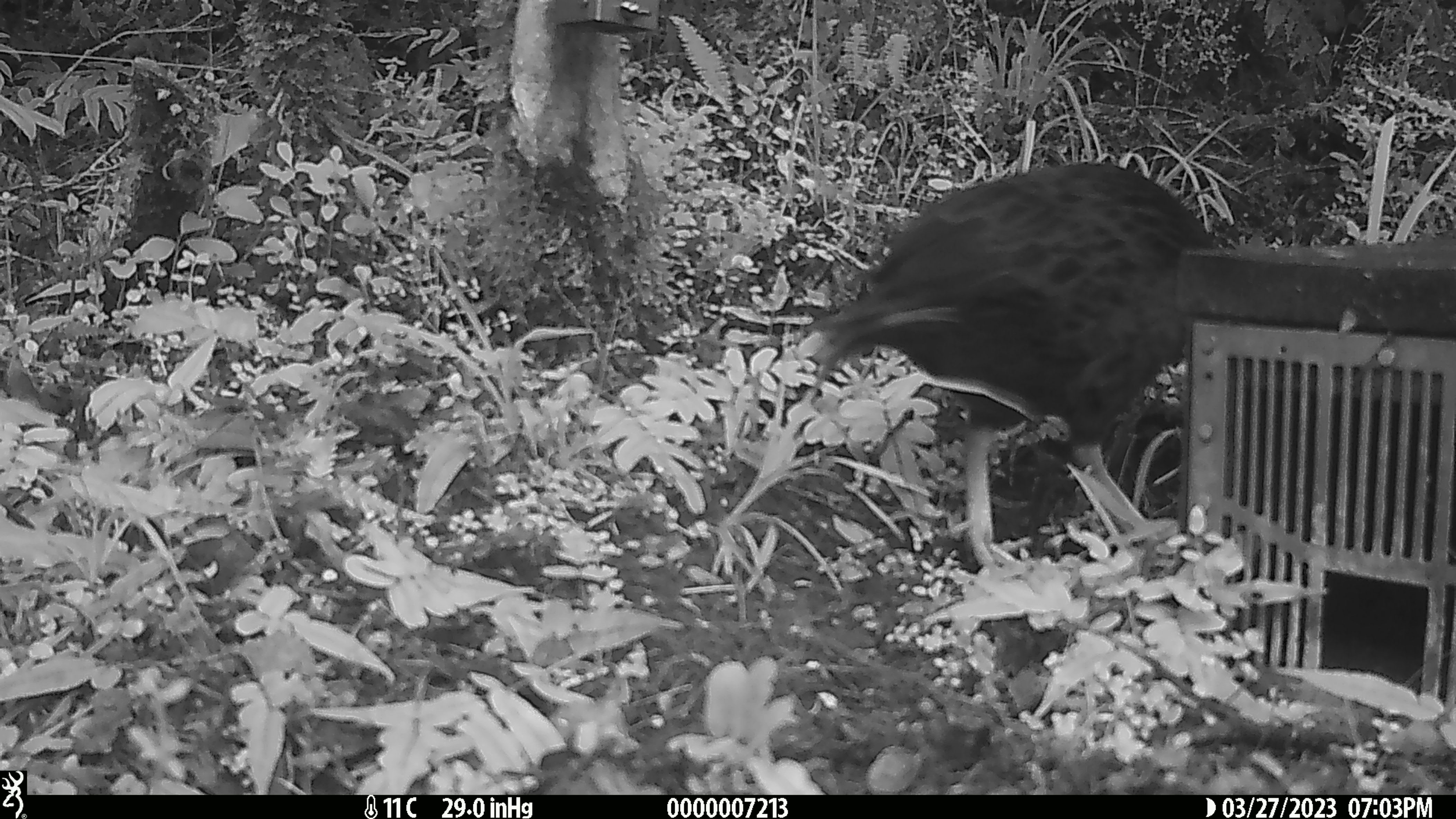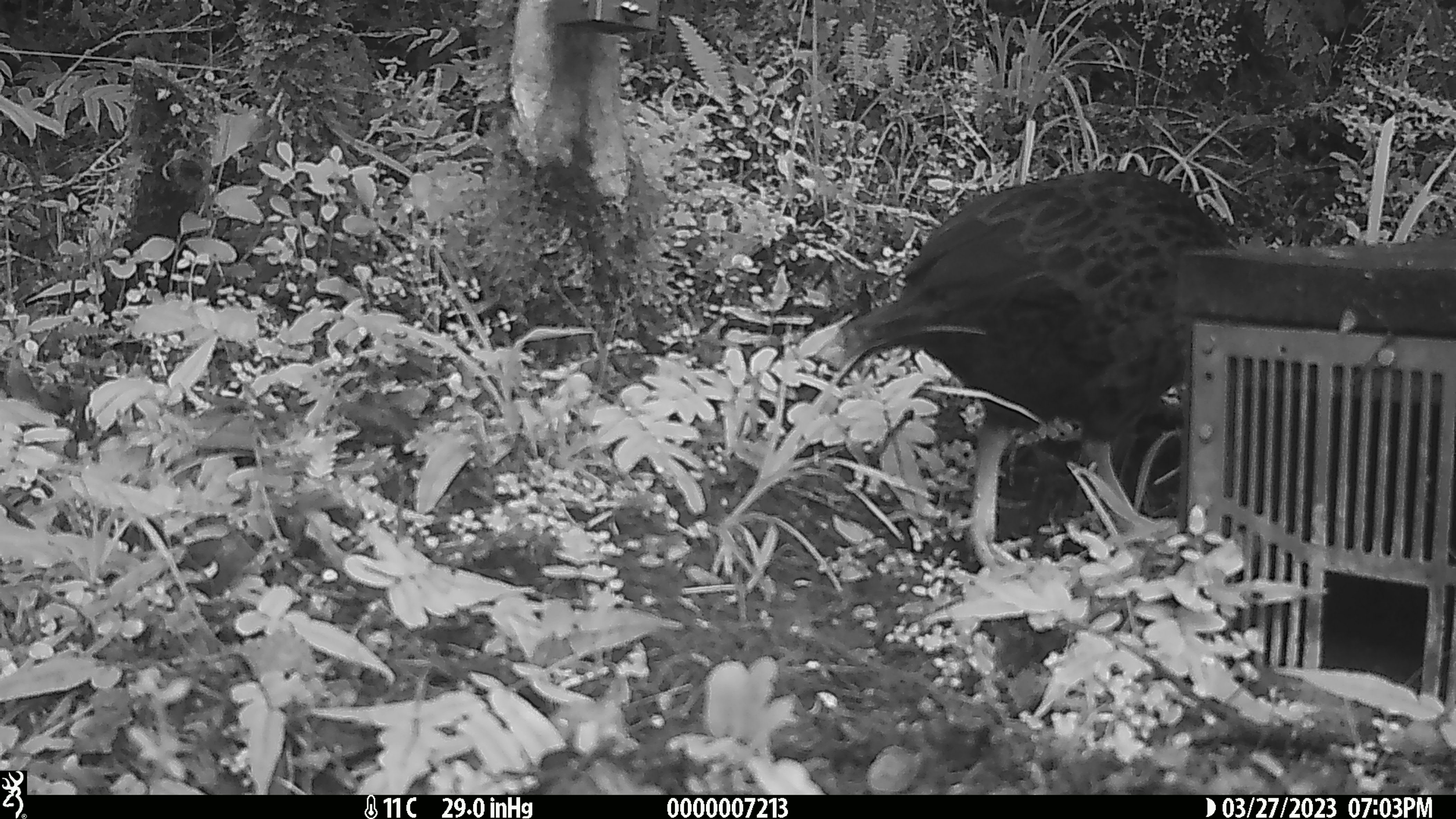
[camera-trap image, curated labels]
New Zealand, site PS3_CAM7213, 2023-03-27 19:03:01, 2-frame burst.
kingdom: Animalia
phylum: Chordata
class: Aves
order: Gruiformes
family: Rallidae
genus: Gallirallus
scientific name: Gallirallus australis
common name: weka